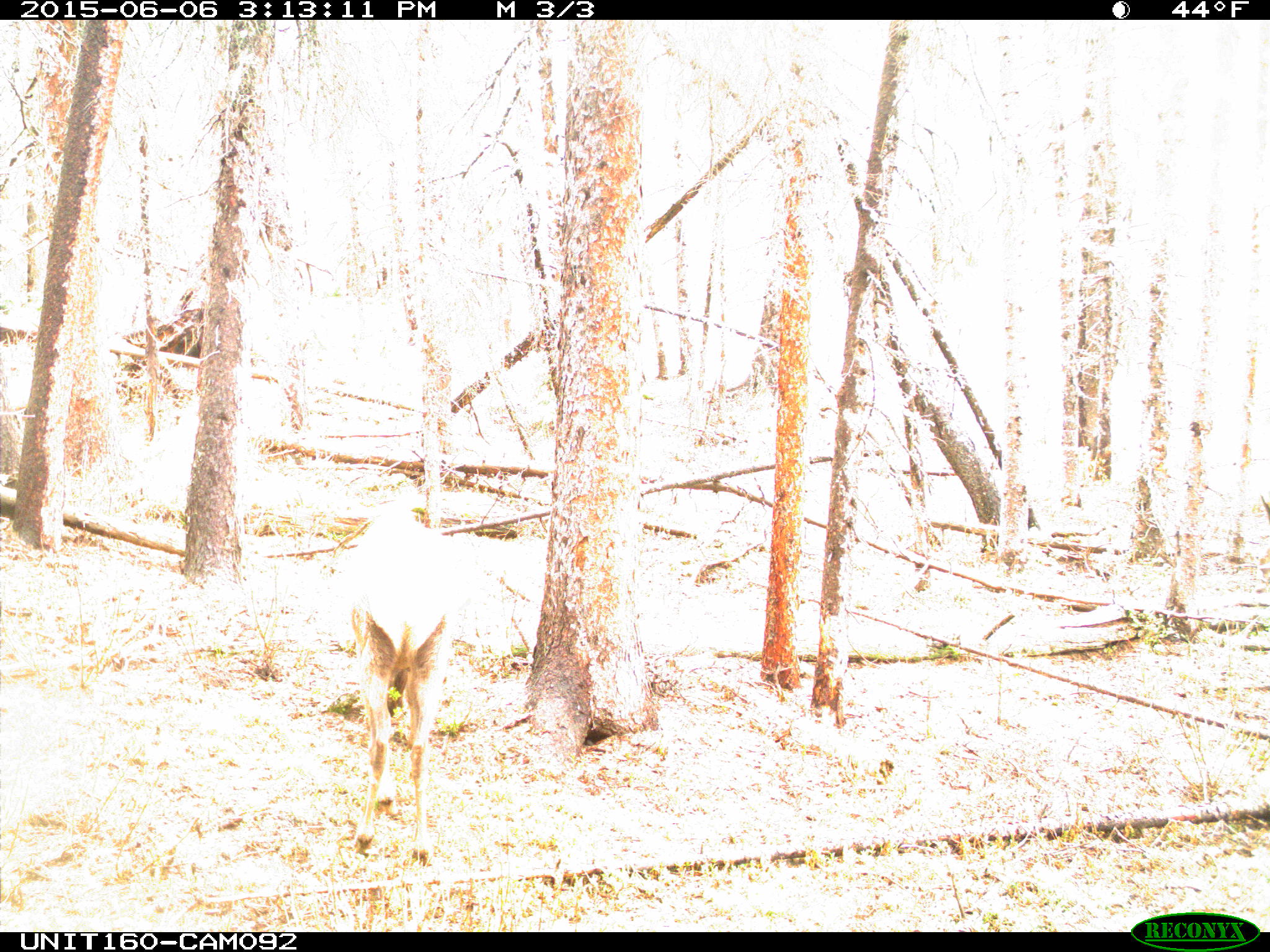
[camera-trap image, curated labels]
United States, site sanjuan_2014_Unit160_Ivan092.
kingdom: Animalia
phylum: Chordata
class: Mammalia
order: Artiodactyla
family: Cervidae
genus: Cervus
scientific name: Cervus elaphus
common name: red deer